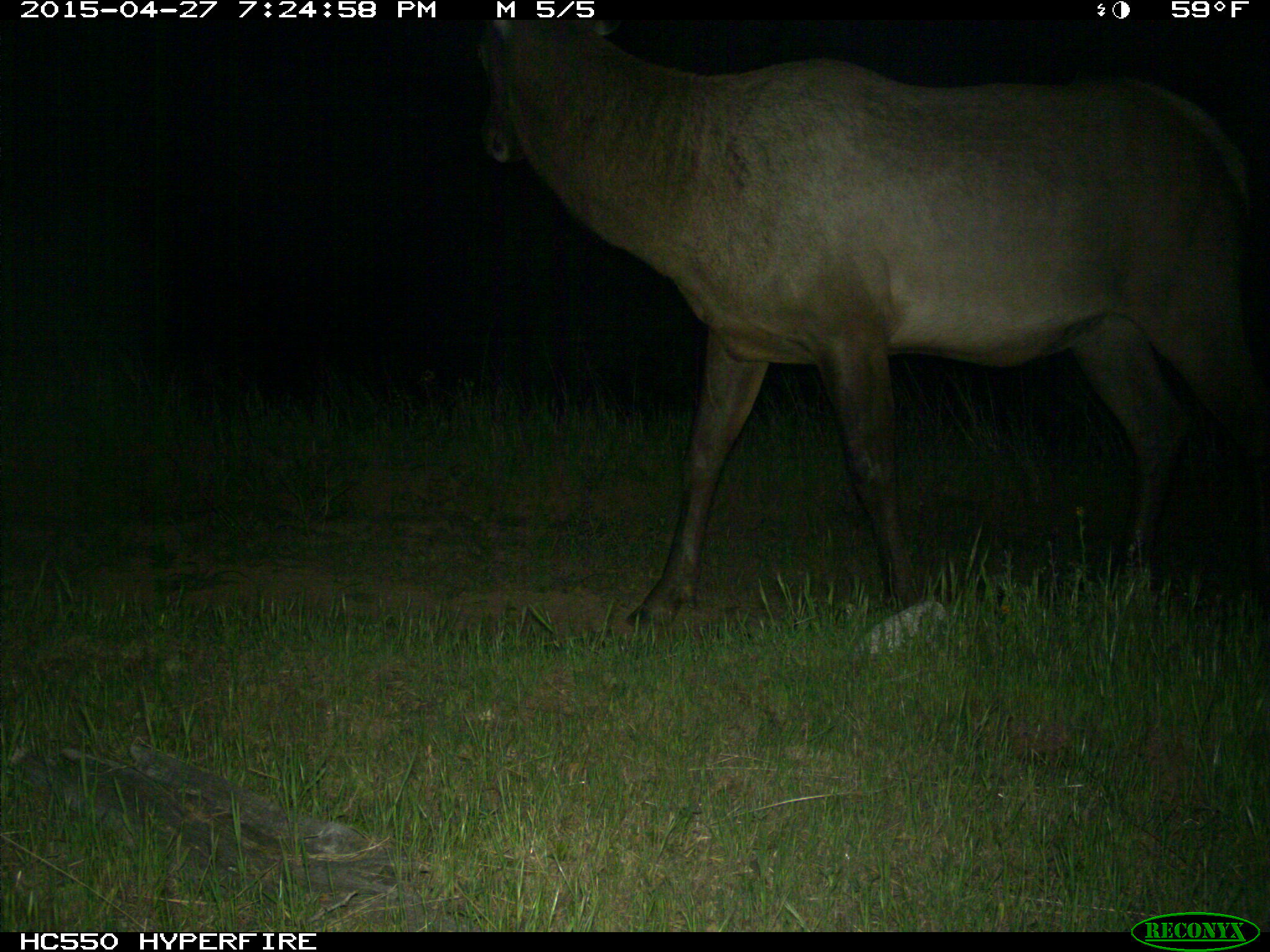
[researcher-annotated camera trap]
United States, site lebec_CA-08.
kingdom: Animalia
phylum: Chordata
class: Mammalia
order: Artiodactyla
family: Cervidae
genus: Cervus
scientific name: Cervus canadensis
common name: elk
Cervus canadensis (elk).